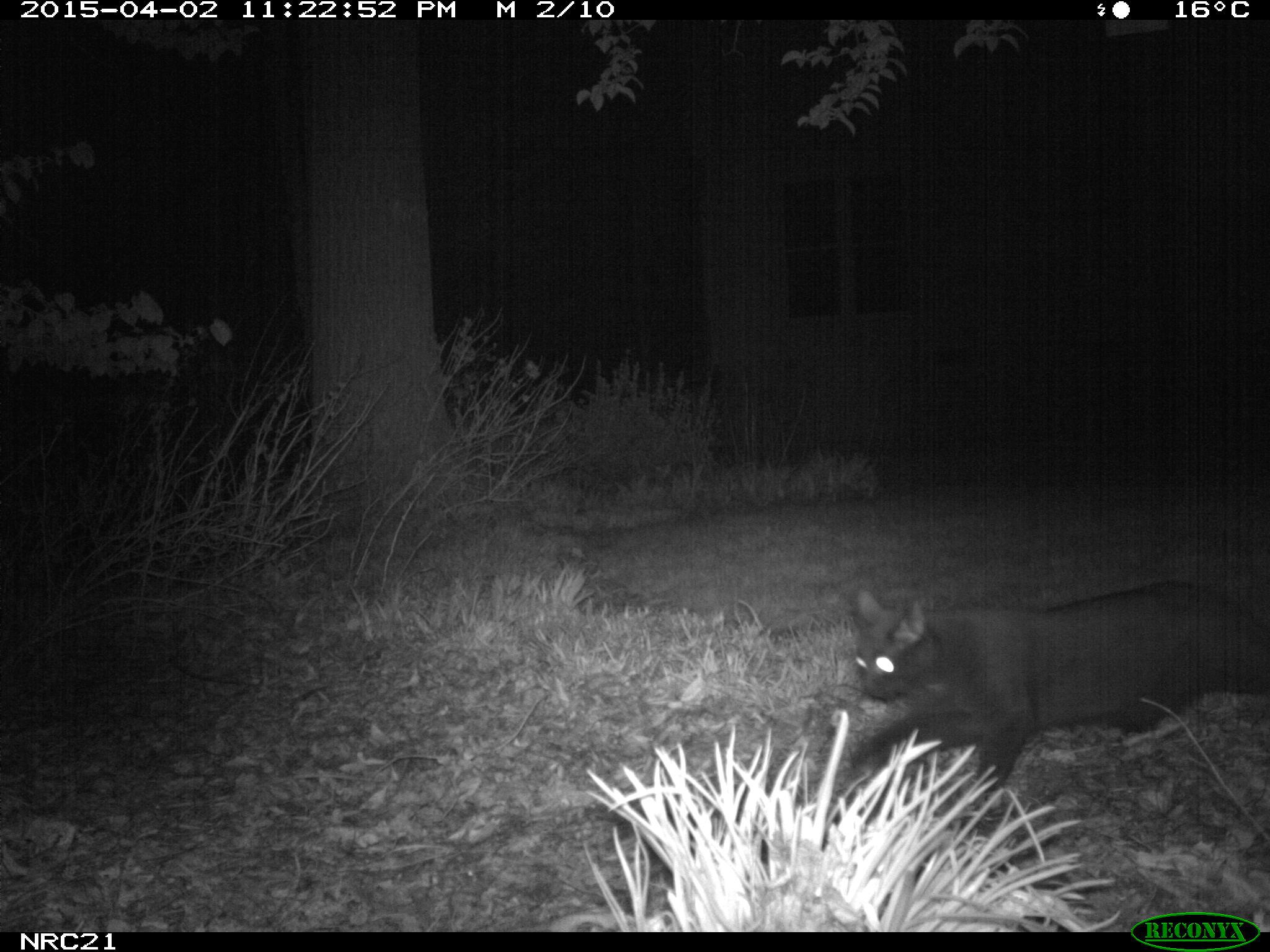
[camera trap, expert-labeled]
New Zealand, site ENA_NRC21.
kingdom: Animalia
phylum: Chordata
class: Mammalia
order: Carnivora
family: Felidae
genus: Felis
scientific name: Felis catus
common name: domestic cat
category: cat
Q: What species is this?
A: Cat (domestic cat) (Felis catus).